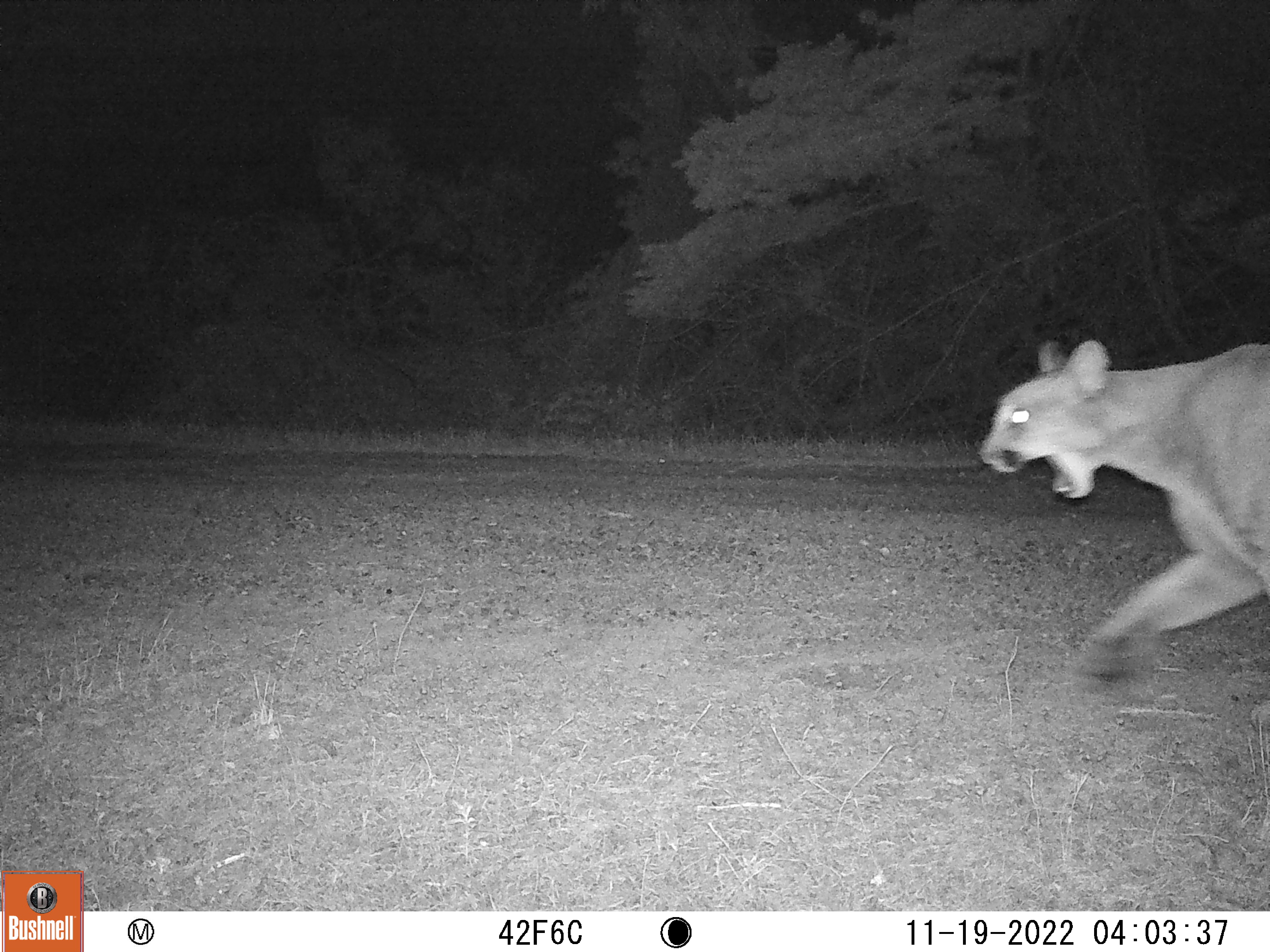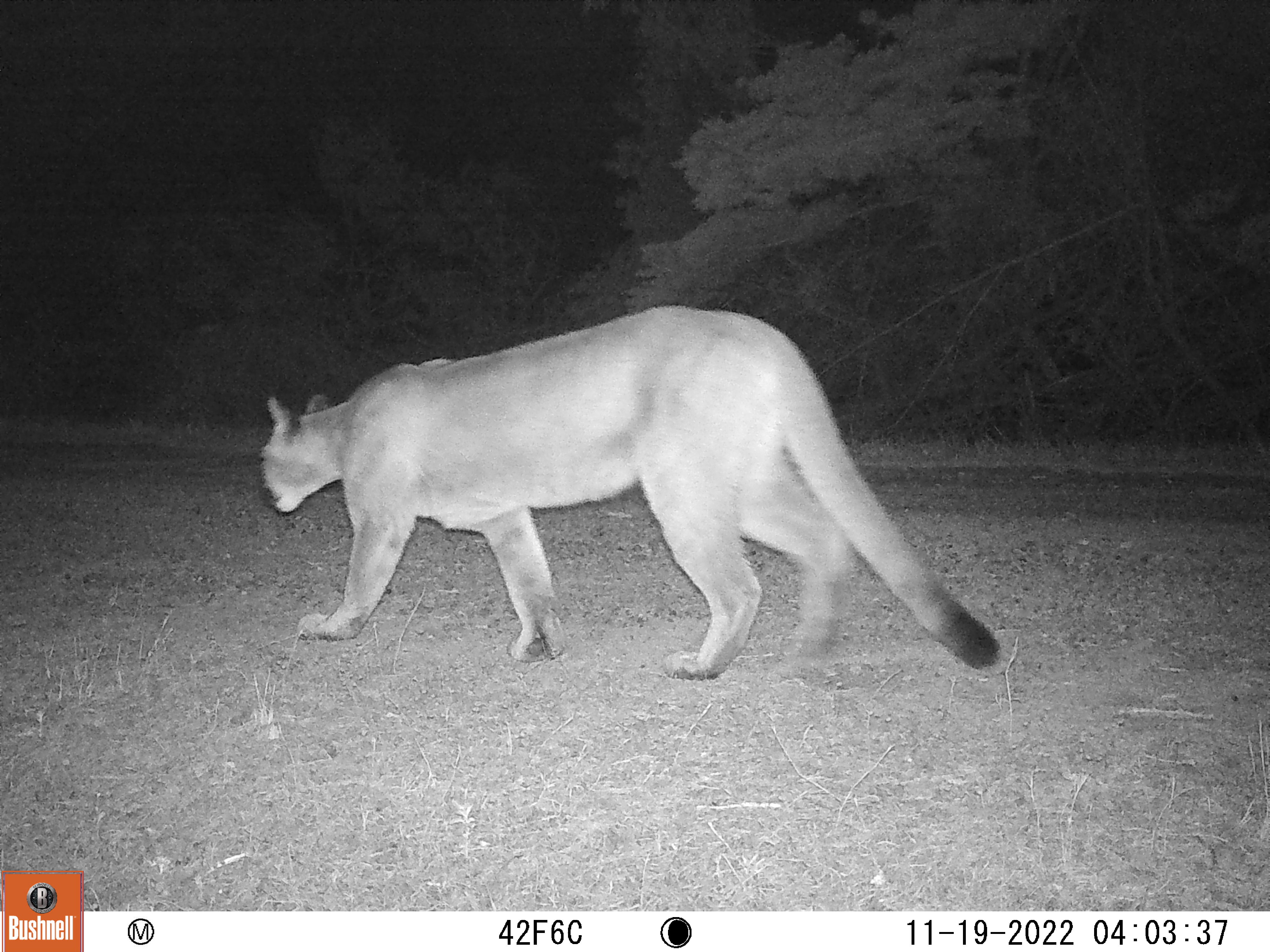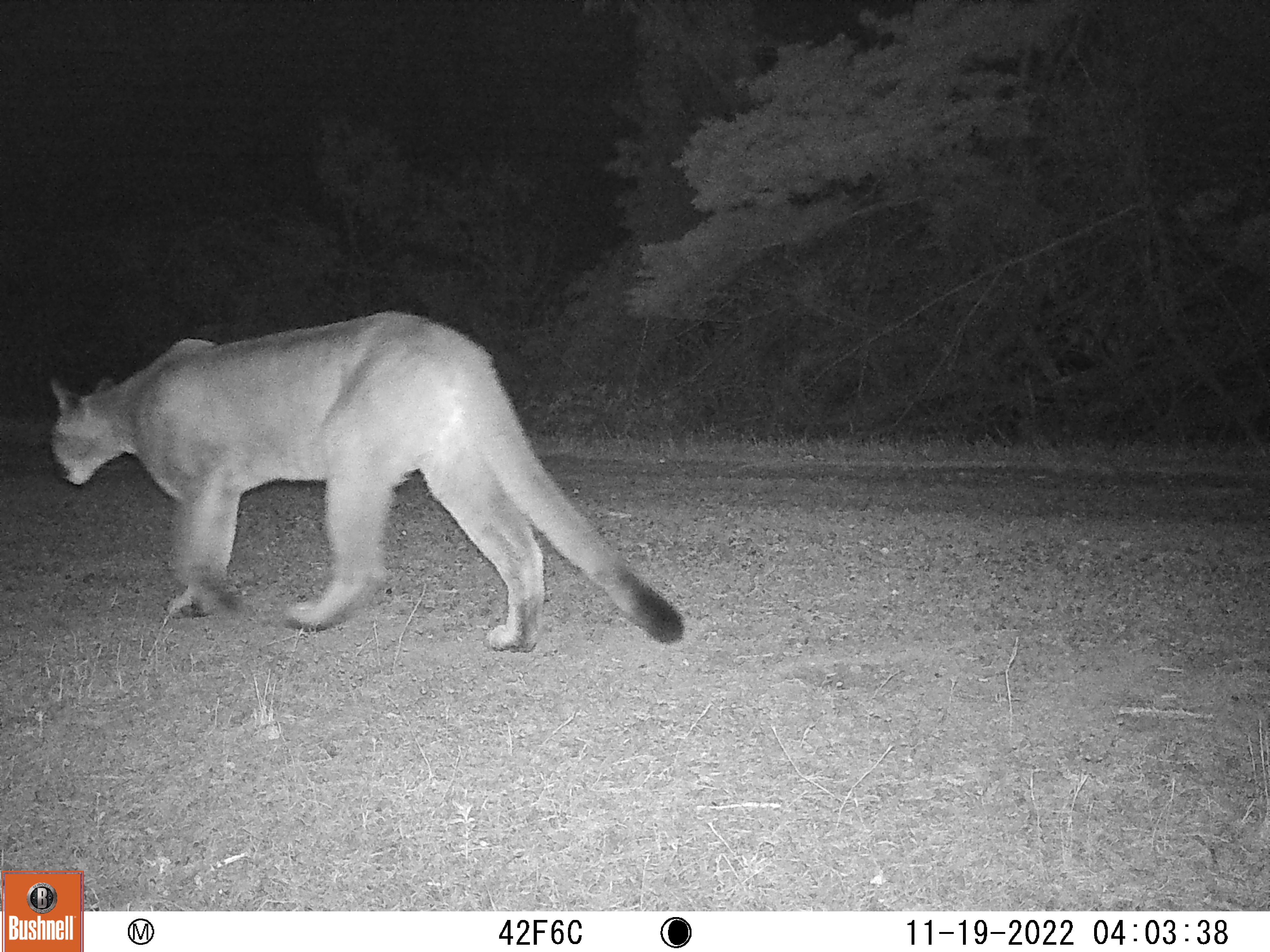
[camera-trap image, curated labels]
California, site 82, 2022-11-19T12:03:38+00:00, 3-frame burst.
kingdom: Animalia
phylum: Chordata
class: Mammalia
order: Carnivora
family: Felidae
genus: Puma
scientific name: Puma concolor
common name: puma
Puma (Puma concolor).